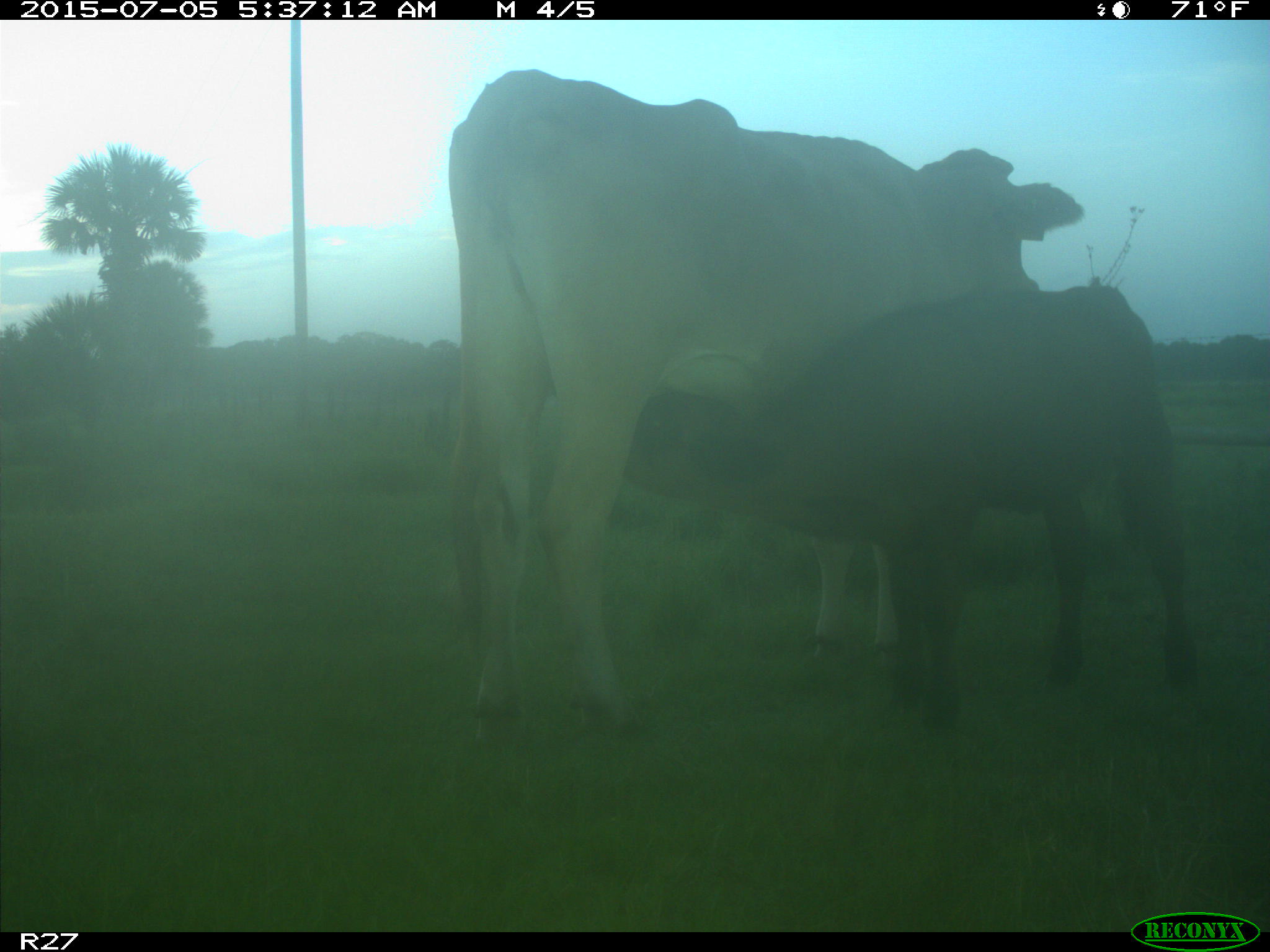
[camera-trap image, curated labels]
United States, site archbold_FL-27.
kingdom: Animalia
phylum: Chordata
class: Mammalia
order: Artiodactyla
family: Bovidae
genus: Bos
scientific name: Bos taurus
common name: domestic cow